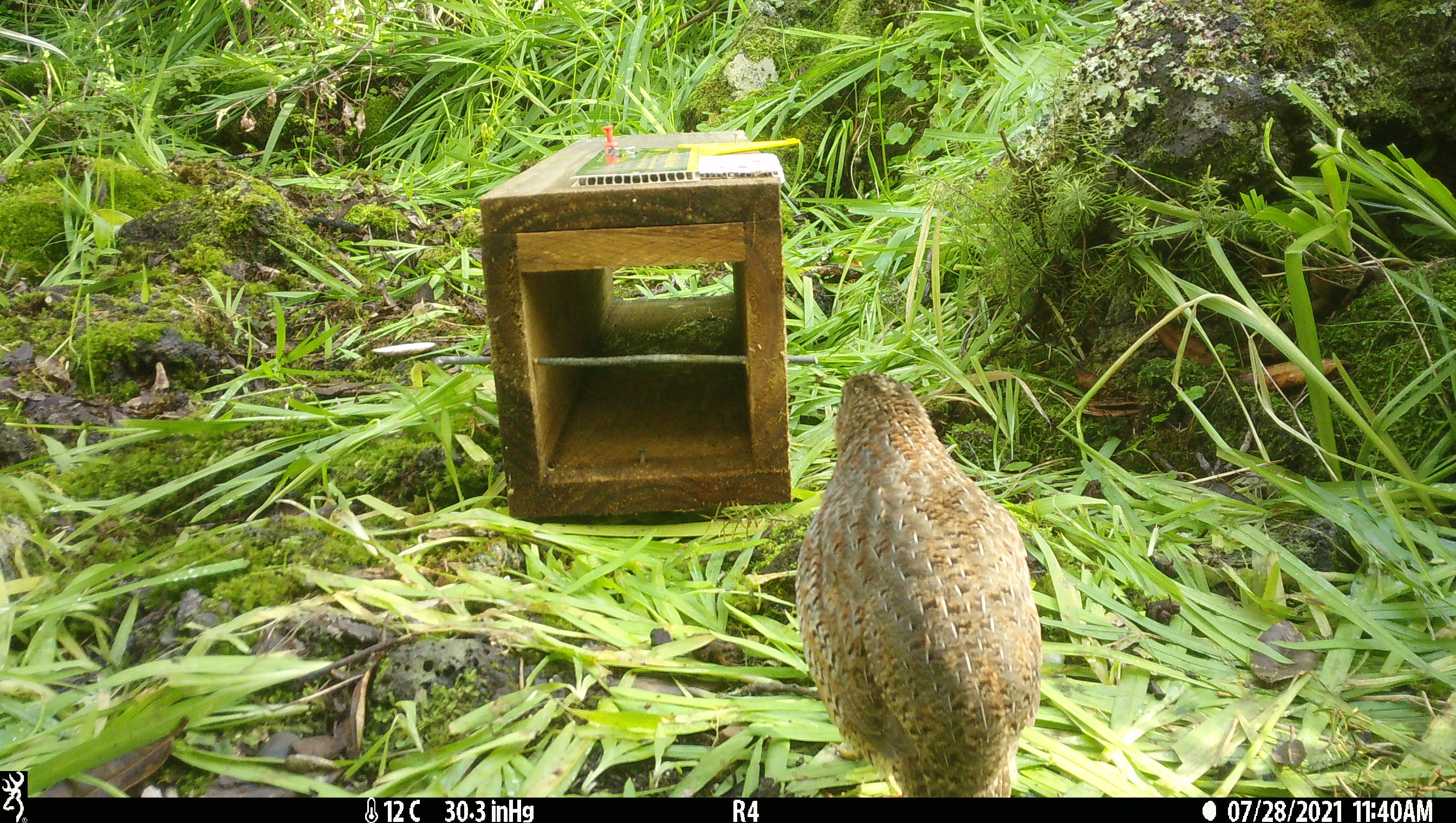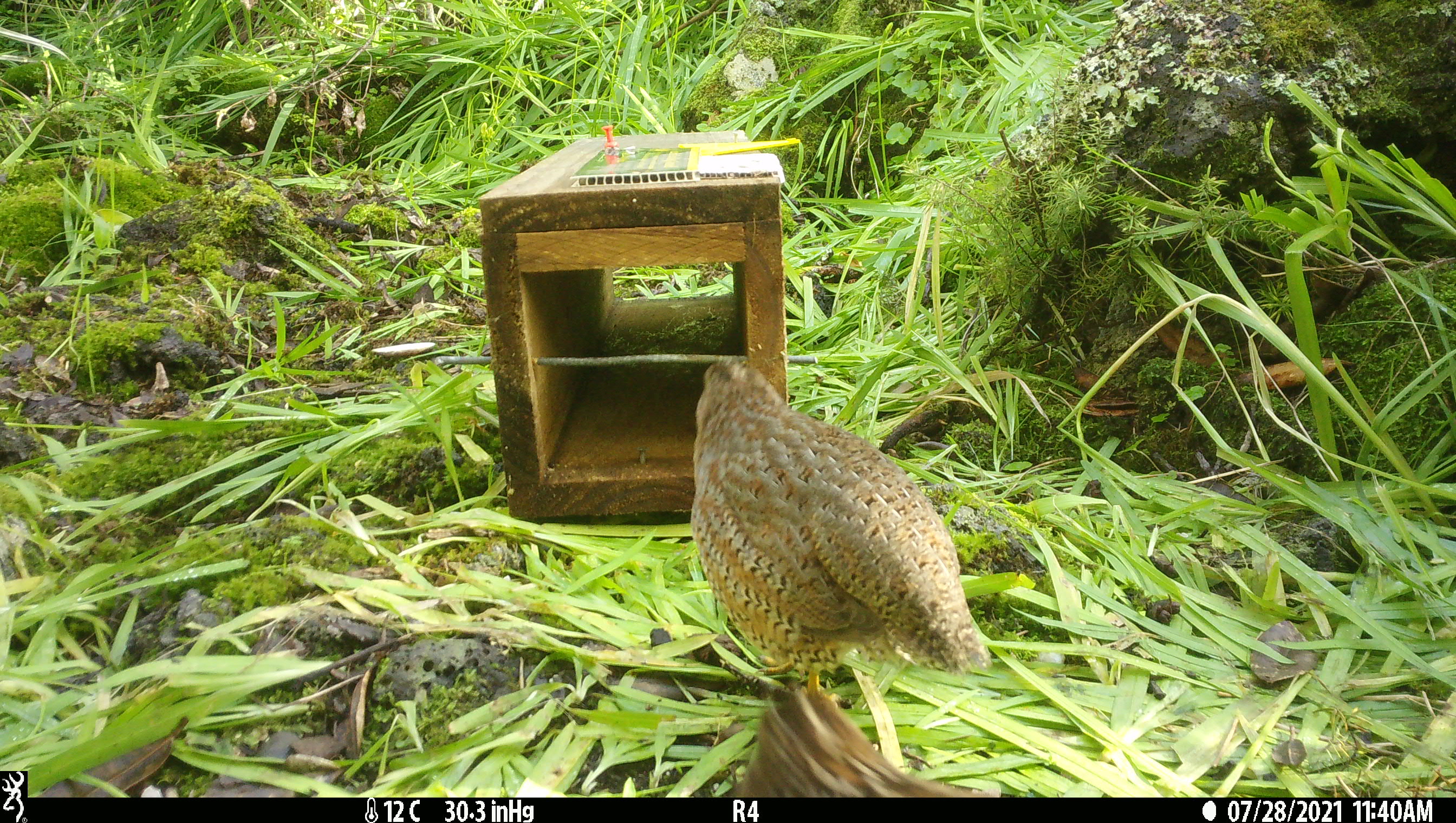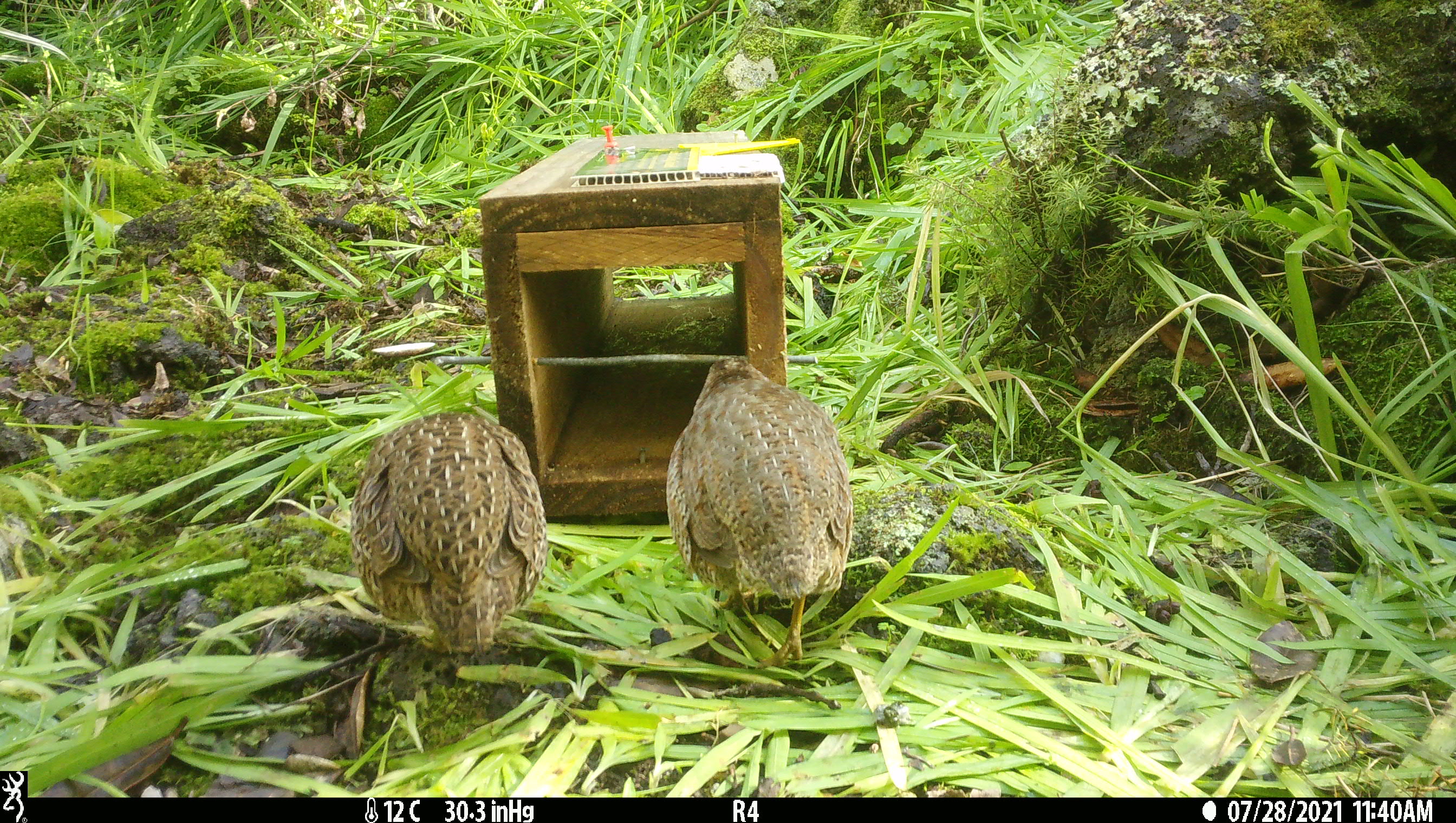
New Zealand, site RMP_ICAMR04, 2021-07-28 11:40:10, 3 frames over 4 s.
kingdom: Animalia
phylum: Chordata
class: Aves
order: Galliformes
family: Phasianidae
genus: Synoicus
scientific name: Synoicus ypsilophorus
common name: brown quail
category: quail brown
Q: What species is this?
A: Quail brown (brown quail) (Synoicus ypsilophorus).